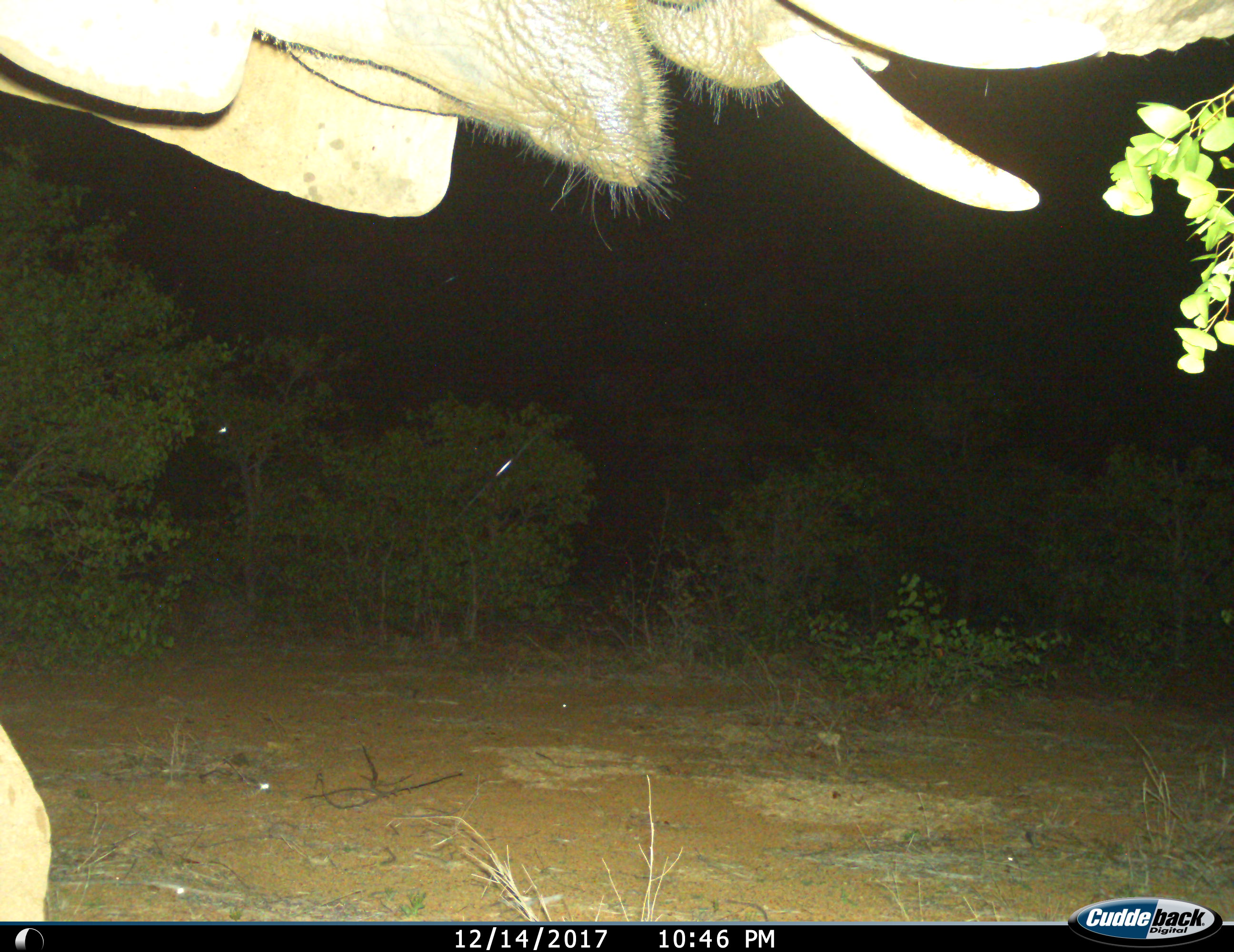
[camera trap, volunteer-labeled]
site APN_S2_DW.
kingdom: Animalia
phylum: Chordata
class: Mammalia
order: Proboscidea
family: Elephantidae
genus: Loxodonta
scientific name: Loxodonta africana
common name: african bush elephant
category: elephant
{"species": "elephant (african bush elephant) (Loxodonta africana)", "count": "1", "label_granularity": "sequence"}